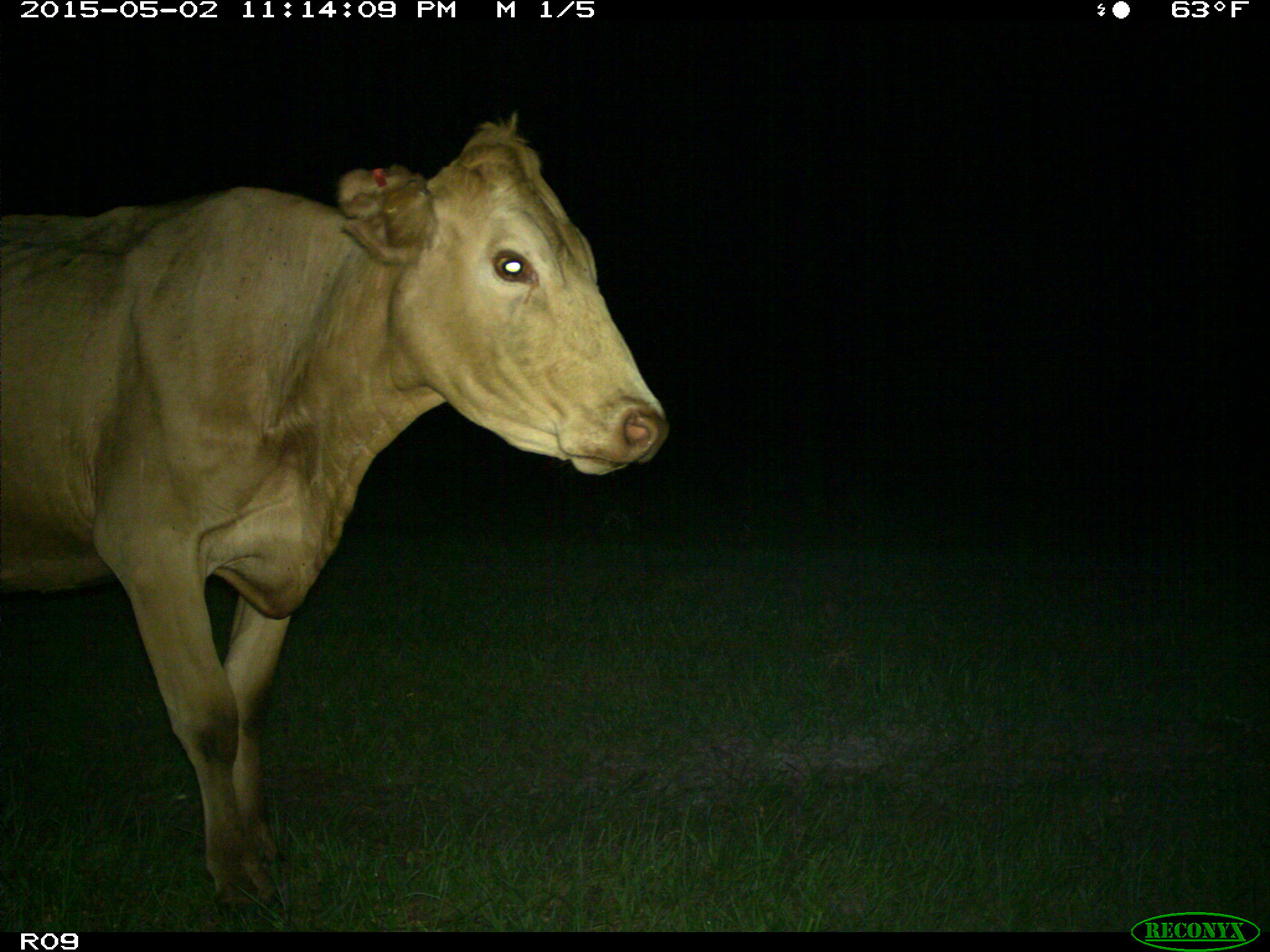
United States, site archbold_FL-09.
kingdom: Animalia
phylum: Chordata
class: Mammalia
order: Artiodactyla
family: Bovidae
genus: Bos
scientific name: Bos taurus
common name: domestic cow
Bos taurus (domestic cow).